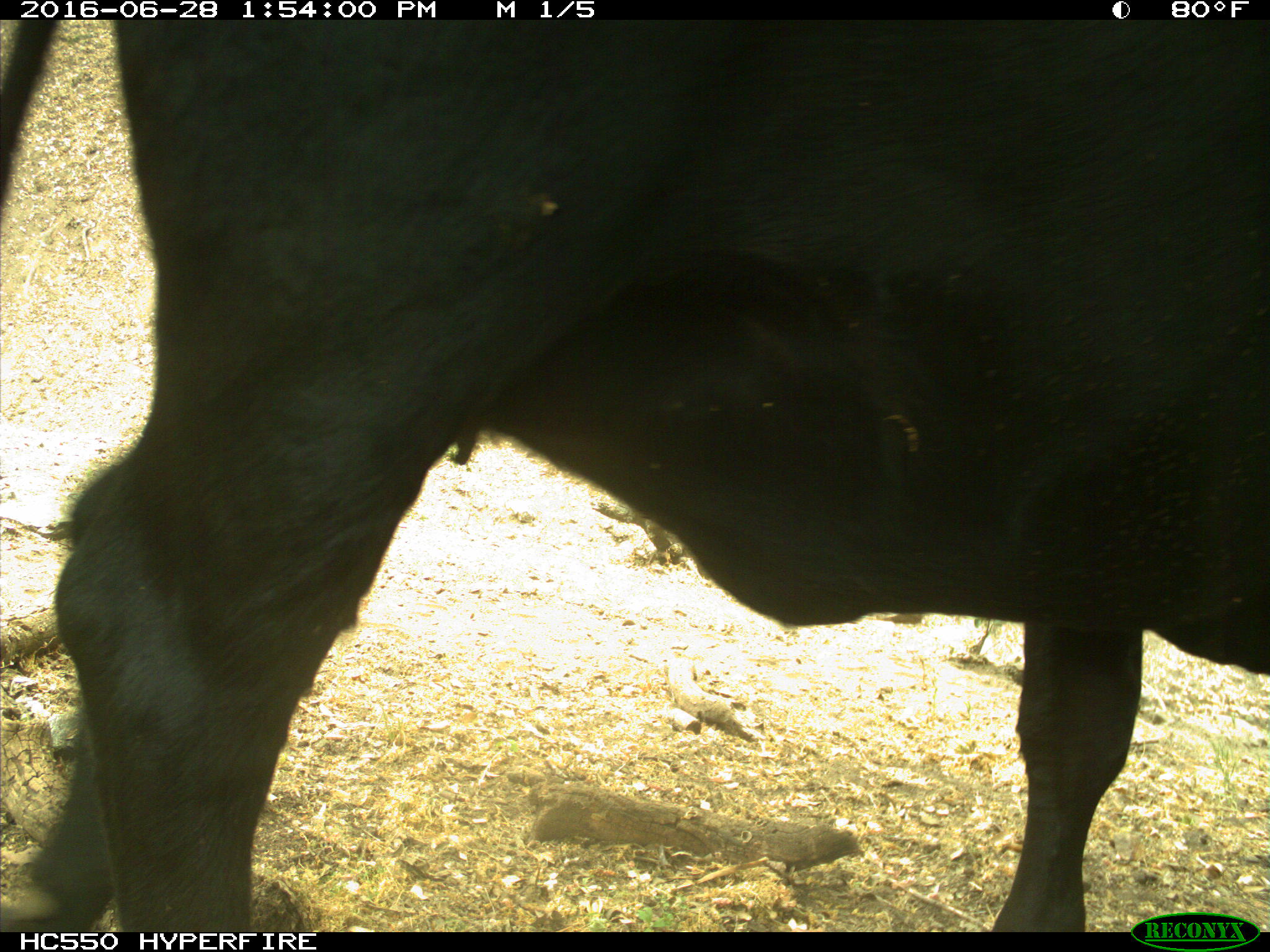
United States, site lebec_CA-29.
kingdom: Animalia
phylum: Chordata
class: Mammalia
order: Artiodactyla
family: Bovidae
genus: Bos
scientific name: Bos taurus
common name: domestic cow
Bos taurus (domestic cow).